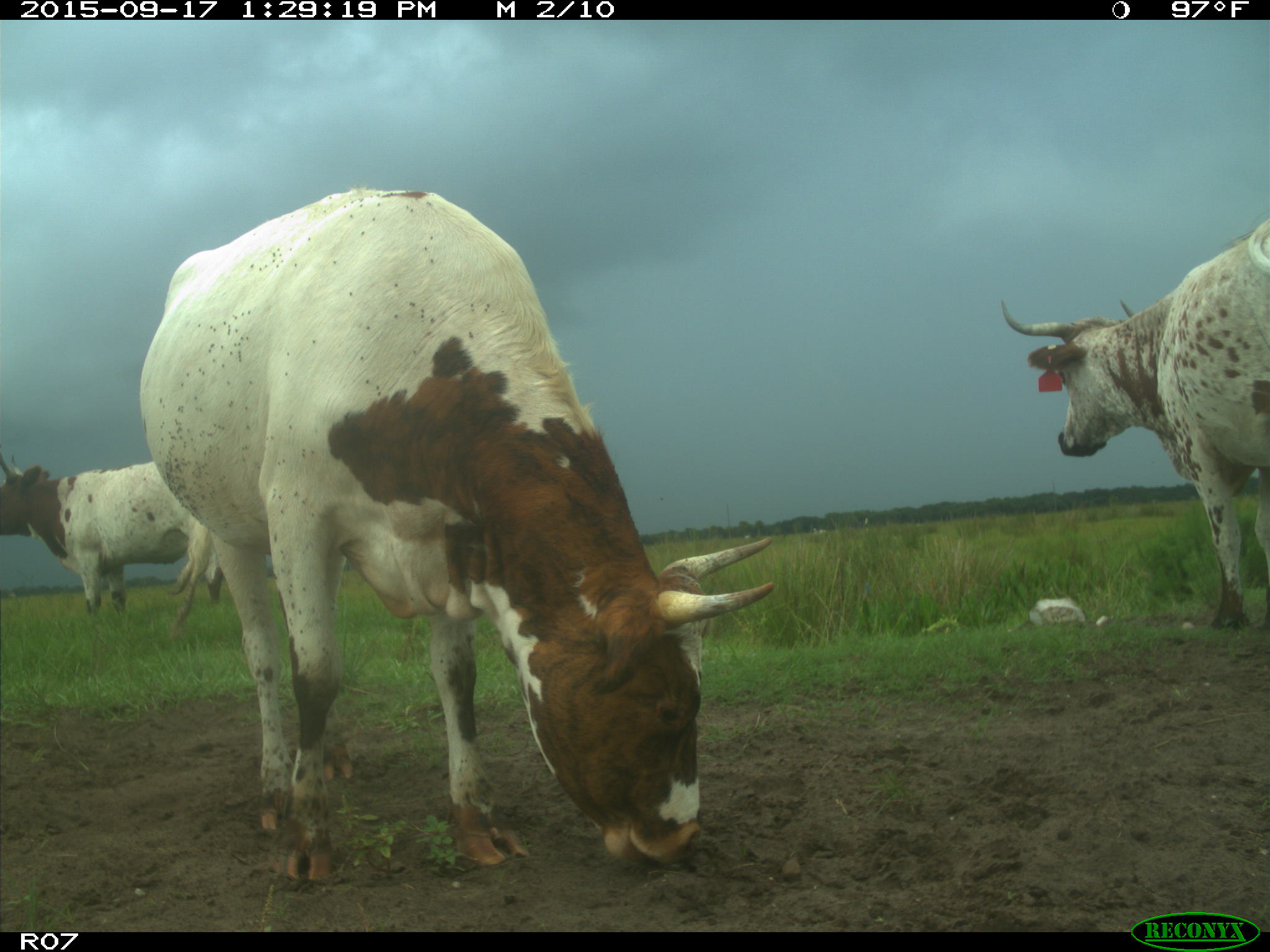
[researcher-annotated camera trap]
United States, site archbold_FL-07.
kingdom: Animalia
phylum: Chordata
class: Mammalia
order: Artiodactyla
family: Bovidae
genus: Bos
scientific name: Bos taurus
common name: domestic cow